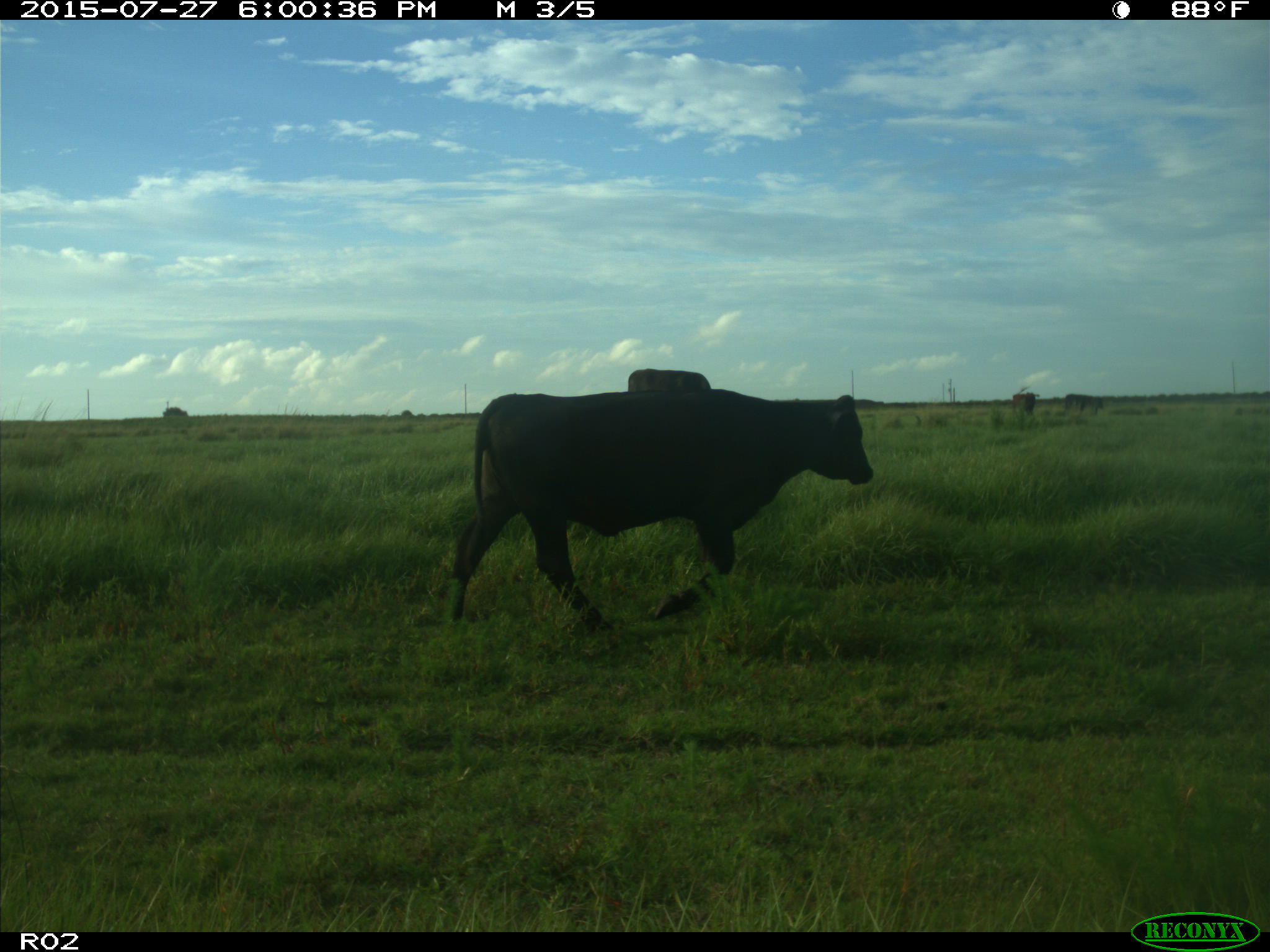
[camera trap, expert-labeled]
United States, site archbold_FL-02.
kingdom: Animalia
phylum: Chordata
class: Mammalia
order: Artiodactyla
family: Bovidae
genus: Bos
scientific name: Bos taurus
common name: domestic cow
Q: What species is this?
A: Bos taurus (domestic cow).